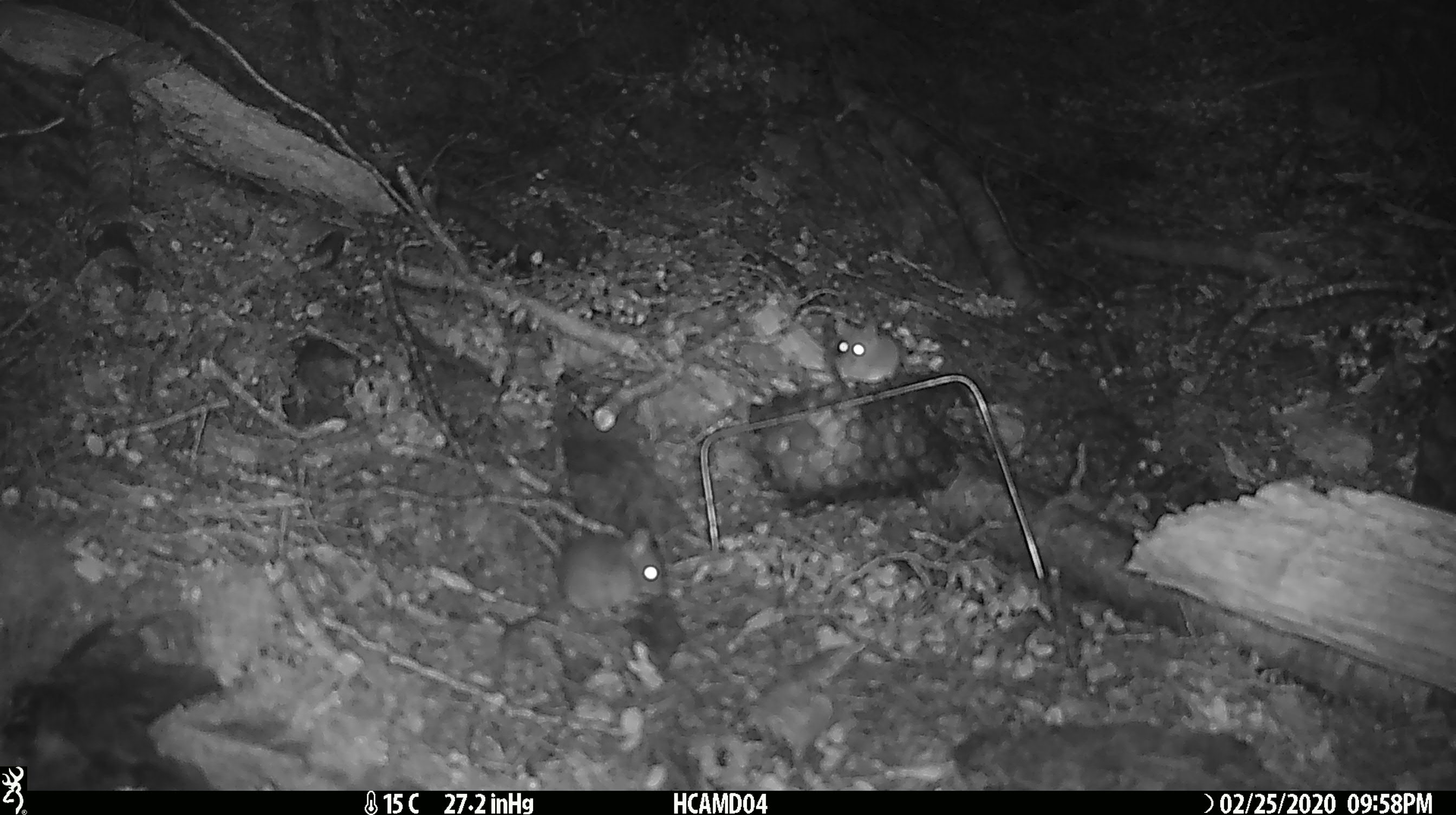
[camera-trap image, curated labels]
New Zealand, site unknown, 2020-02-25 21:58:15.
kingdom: Animalia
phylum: Chordata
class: Mammalia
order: Rodentia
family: Muridae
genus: Mus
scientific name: Mus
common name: mouse